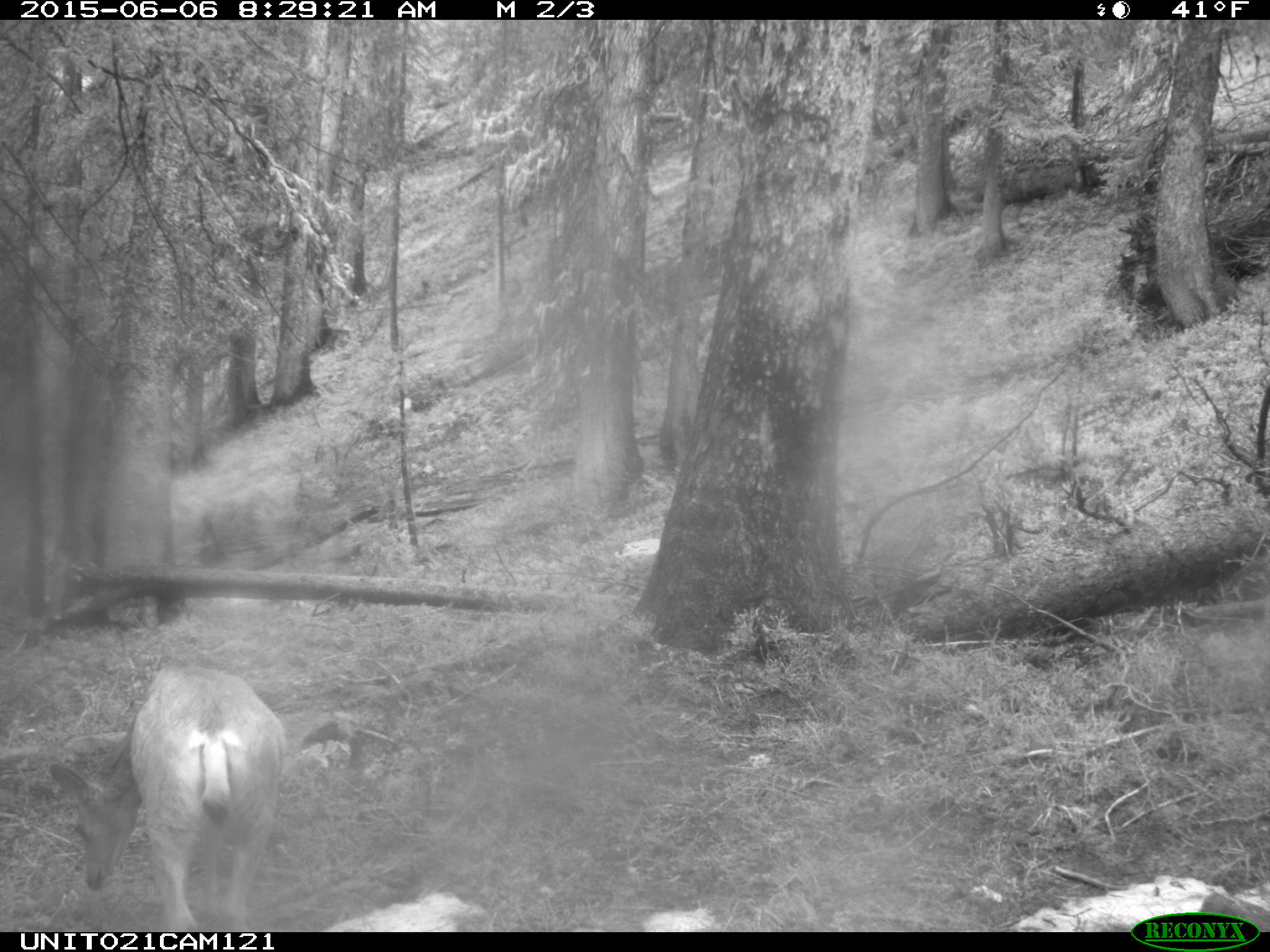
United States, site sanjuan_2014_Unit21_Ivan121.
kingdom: Animalia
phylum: Chordata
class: Mammalia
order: Artiodactyla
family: Cervidae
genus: Odocoileus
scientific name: Odocoileus hemionus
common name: mule deer